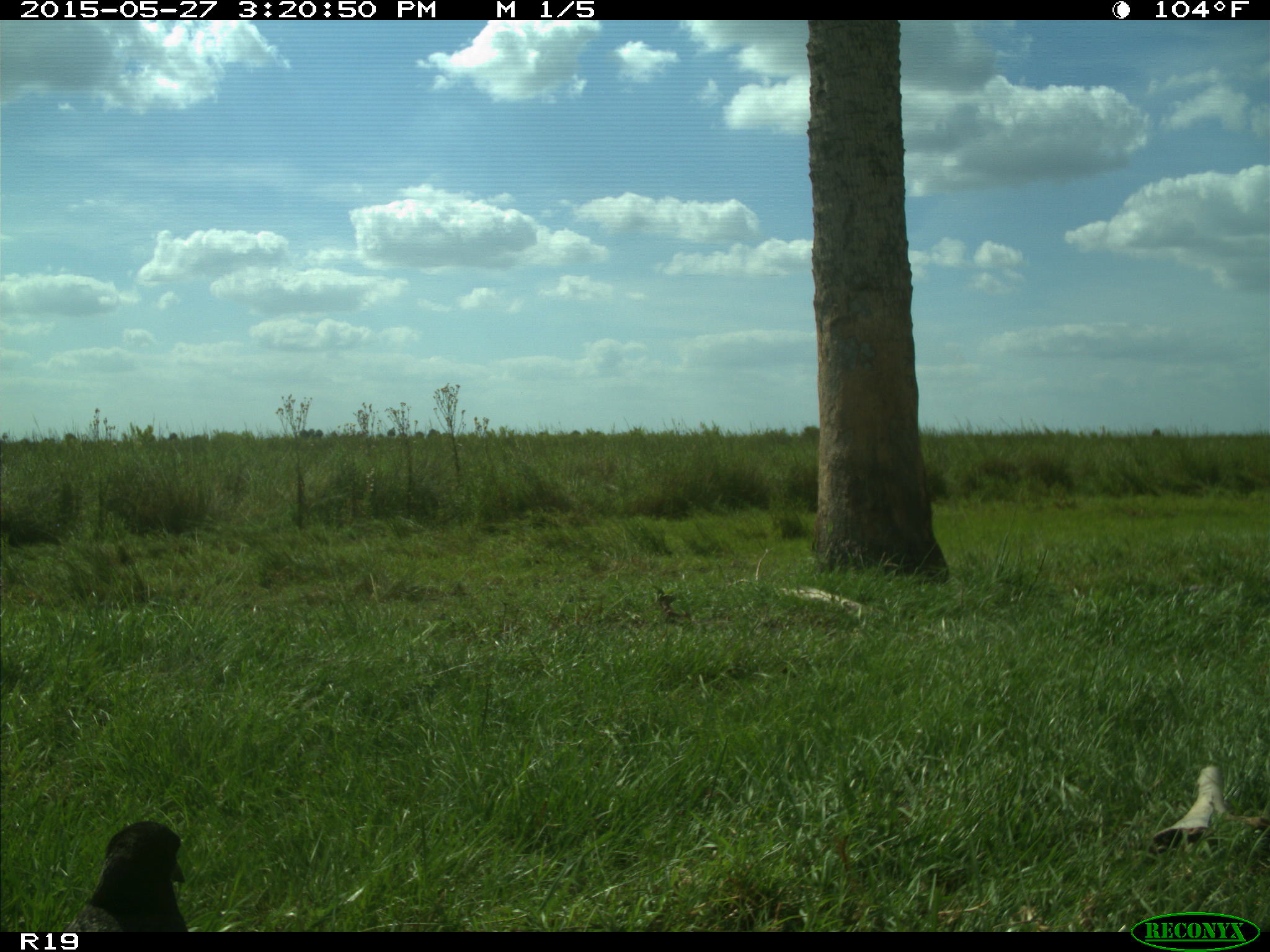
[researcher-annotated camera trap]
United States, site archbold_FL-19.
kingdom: Animalia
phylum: Chordata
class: Aves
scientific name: Aves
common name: birds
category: unidentified bird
Unidentified bird (birds) (Aves).